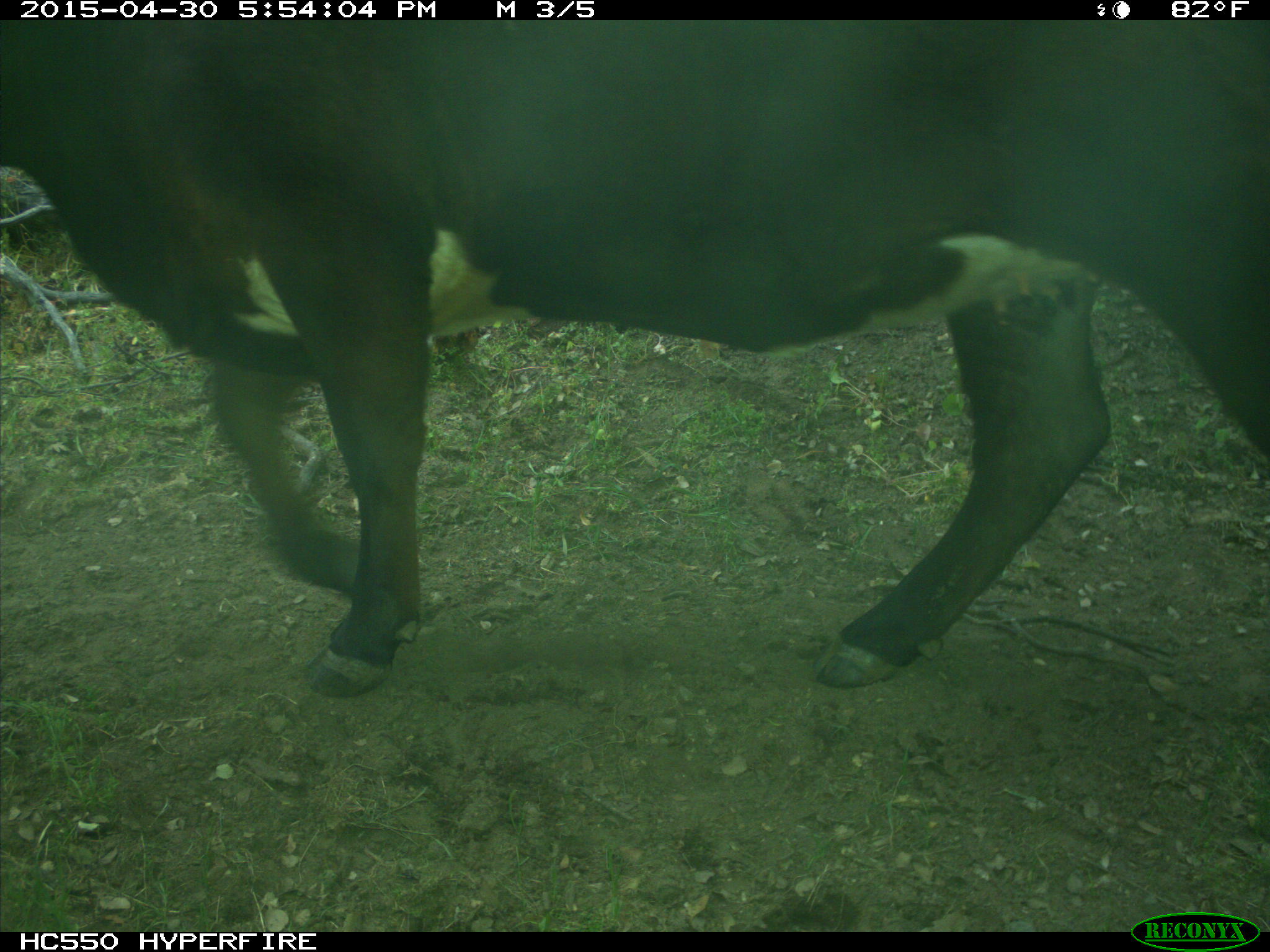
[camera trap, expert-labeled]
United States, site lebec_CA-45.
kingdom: Animalia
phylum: Chordata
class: Mammalia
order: Artiodactyla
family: Bovidae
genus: Bos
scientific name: Bos taurus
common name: domestic cow